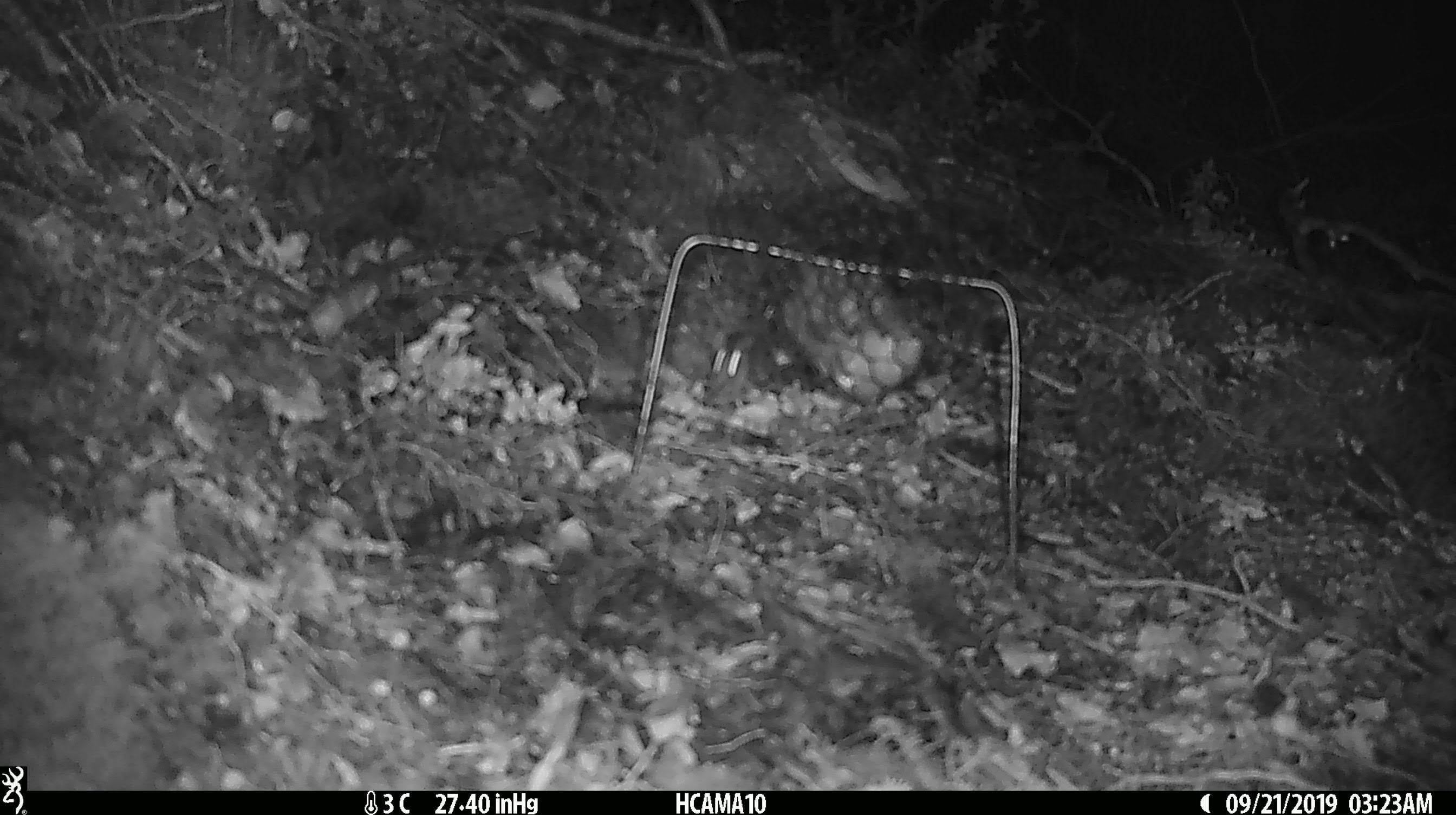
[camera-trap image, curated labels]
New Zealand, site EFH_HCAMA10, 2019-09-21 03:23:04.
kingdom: Animalia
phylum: Chordata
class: Mammalia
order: Rodentia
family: Muridae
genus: Mus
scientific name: Mus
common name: mouse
Mouse (Mus).